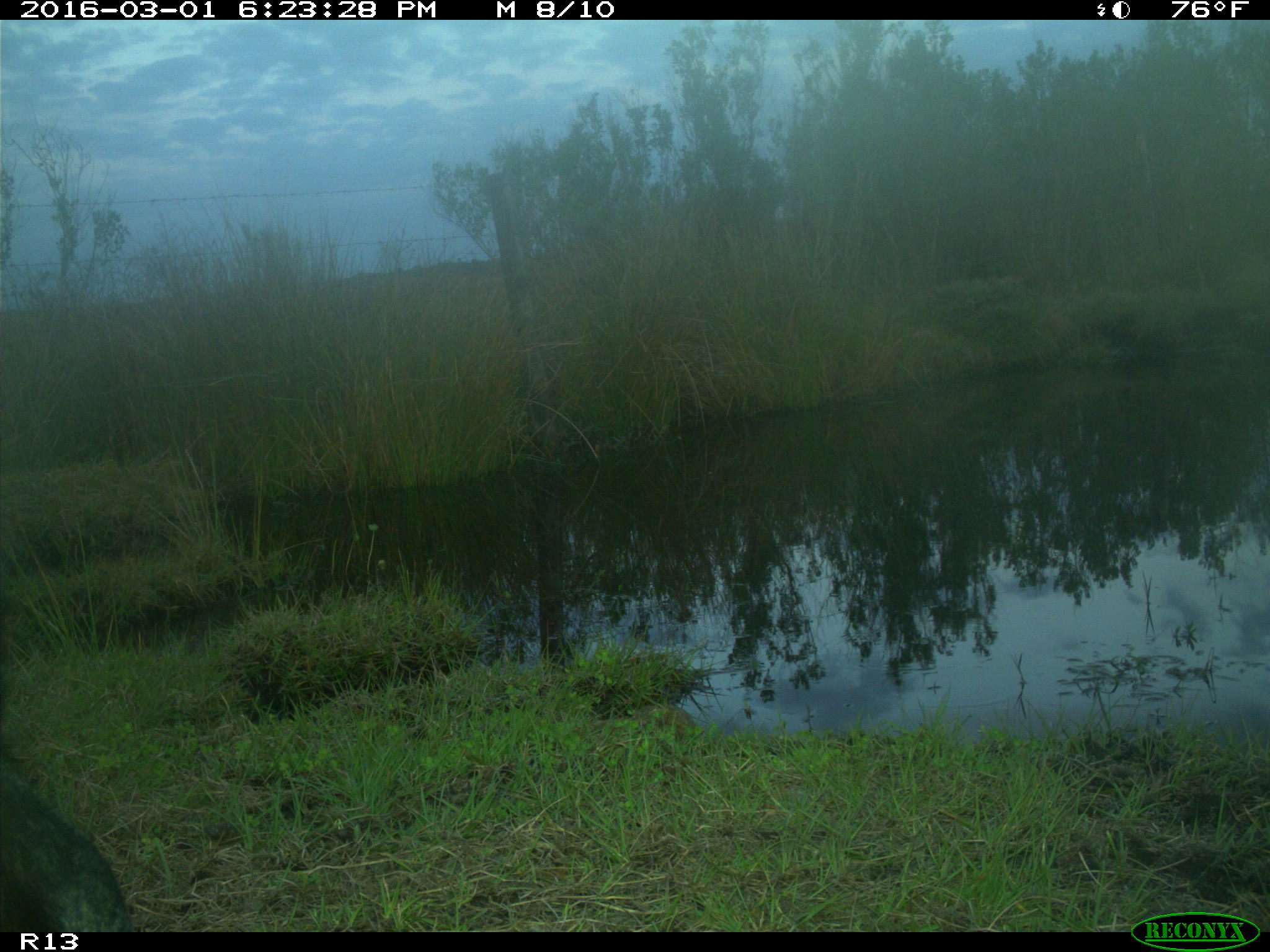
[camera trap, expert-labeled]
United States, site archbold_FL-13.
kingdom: Animalia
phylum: Chordata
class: Mammalia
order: Artiodactyla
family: Bovidae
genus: Bos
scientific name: Bos taurus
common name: domestic cow